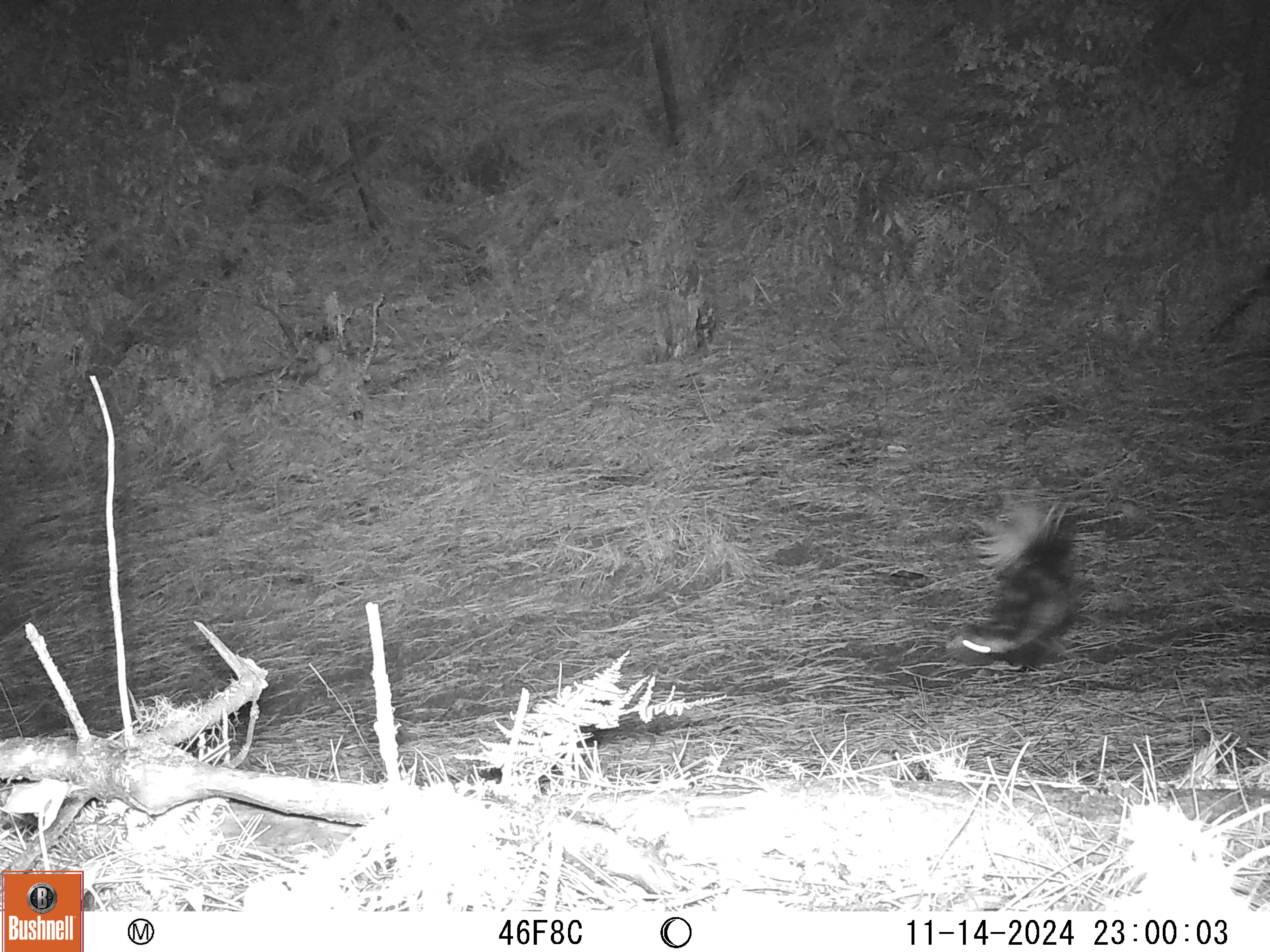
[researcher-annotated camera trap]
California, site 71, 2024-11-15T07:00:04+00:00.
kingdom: Animalia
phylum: Chordata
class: Mammalia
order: Carnivora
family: Mephitidae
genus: Spilogale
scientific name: Spilogale gracilis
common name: western spotted skunk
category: spotted skunk